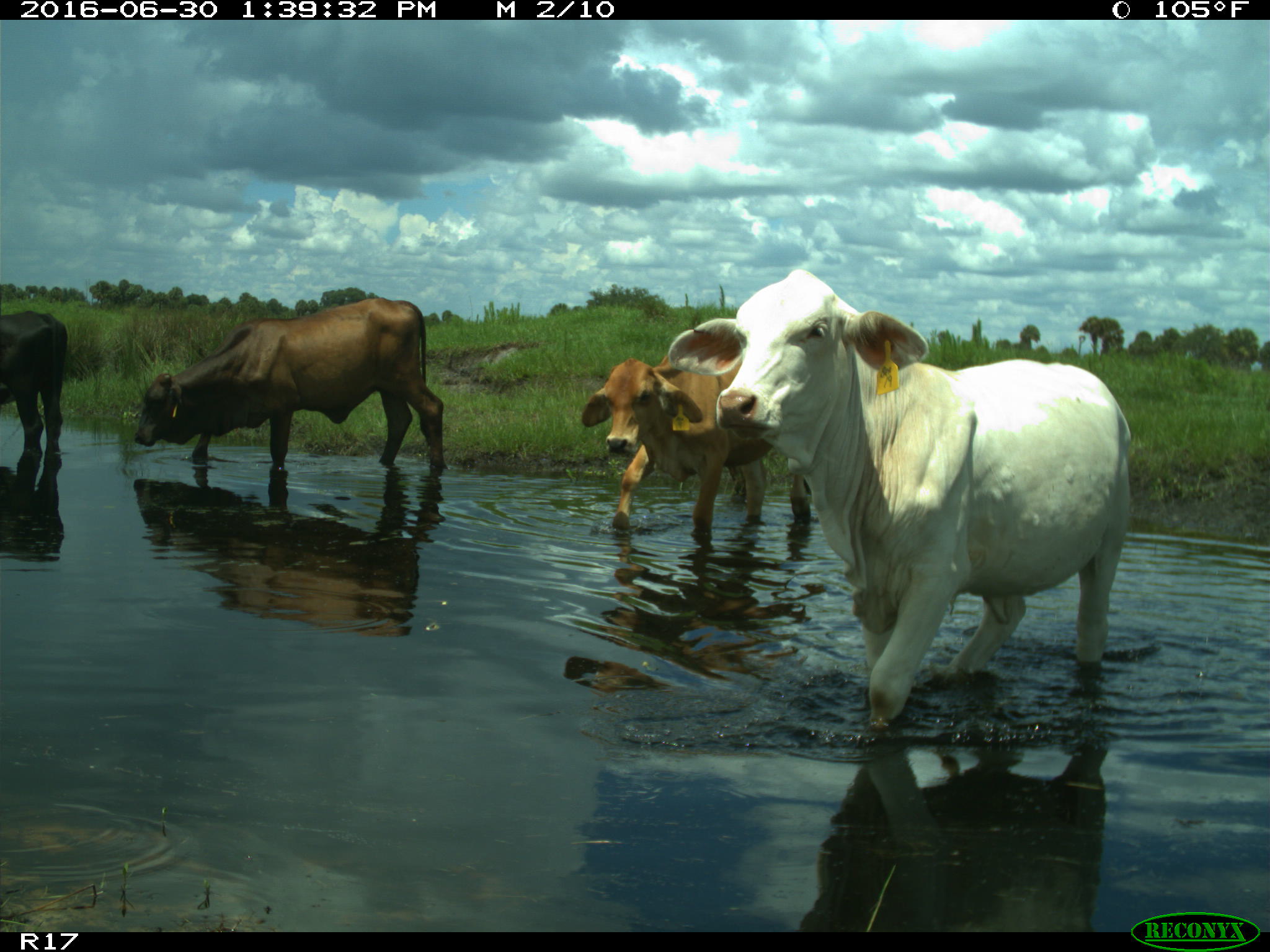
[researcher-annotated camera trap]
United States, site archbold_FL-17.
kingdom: Animalia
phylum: Chordata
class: Mammalia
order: Artiodactyla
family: Bovidae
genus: Bos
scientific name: Bos taurus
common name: domestic cow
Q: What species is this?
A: Bos taurus (domestic cow).